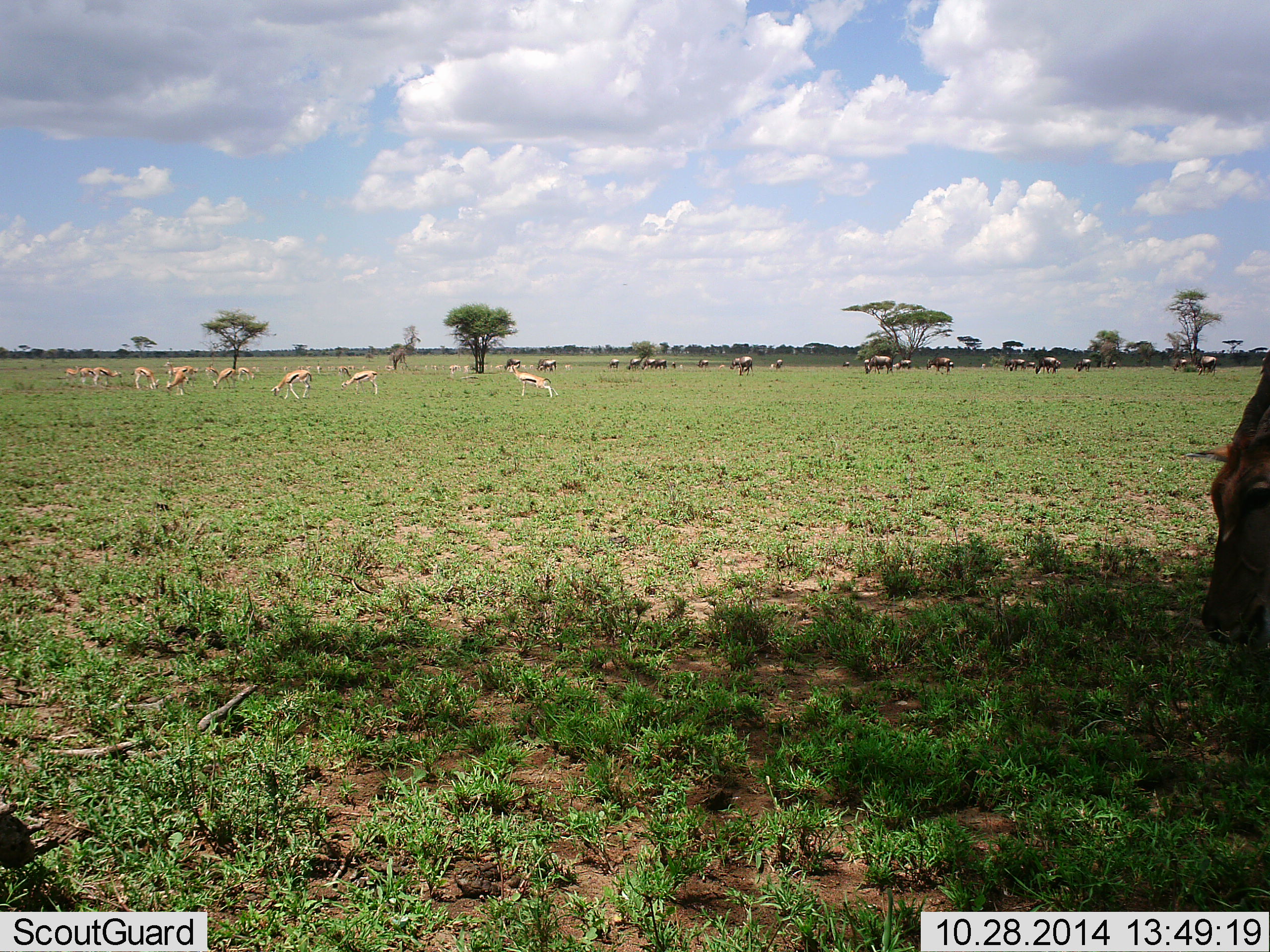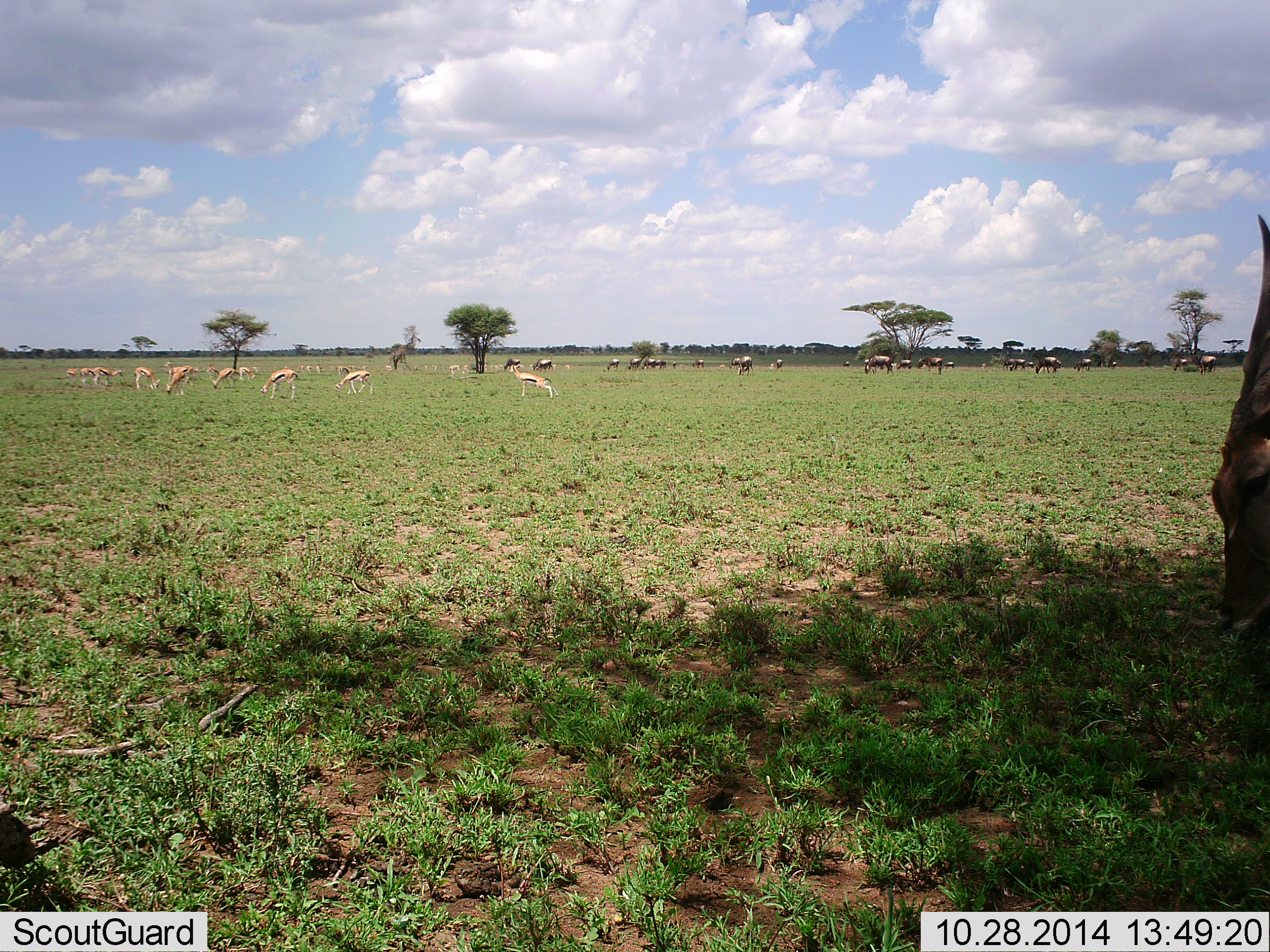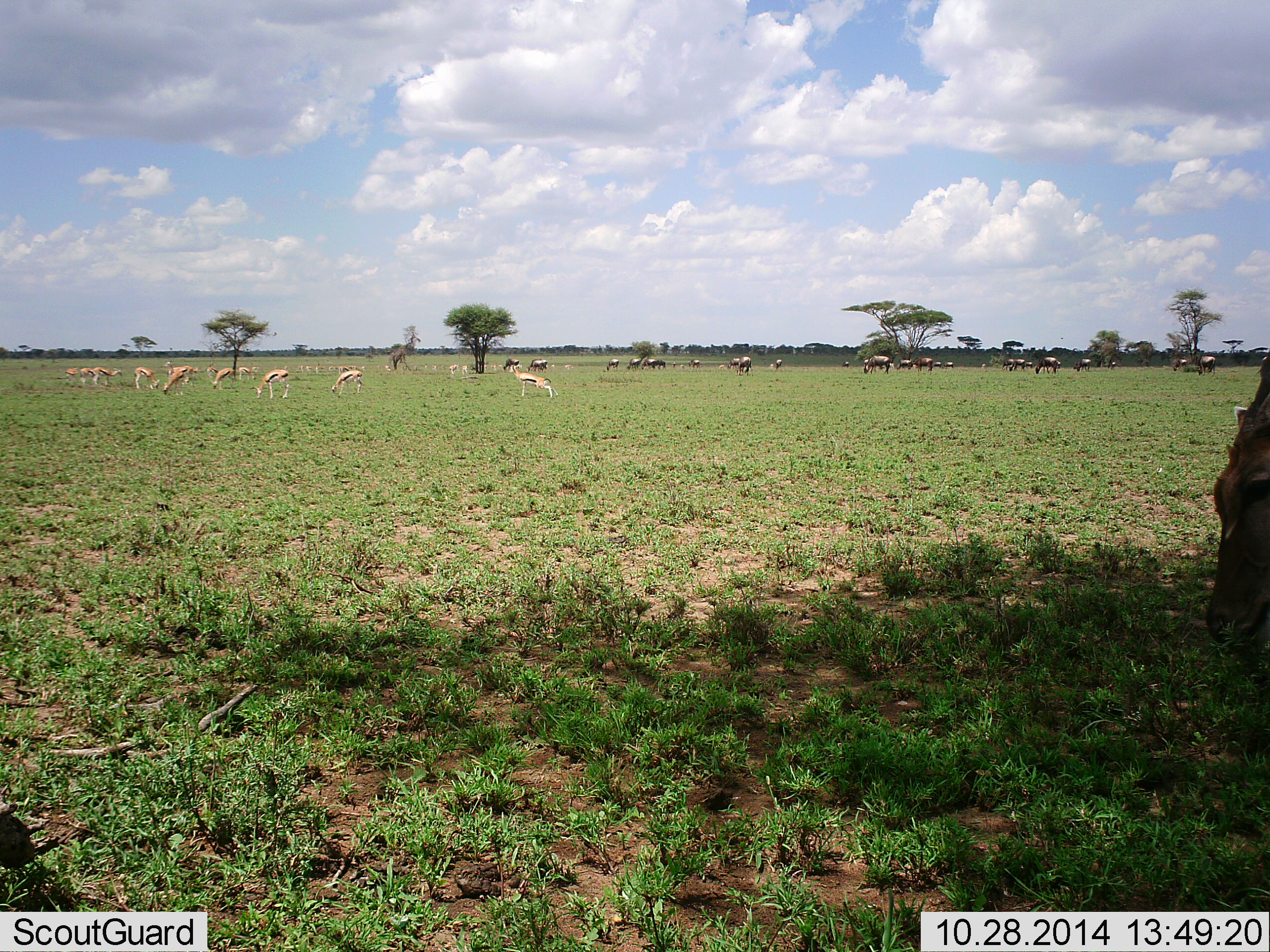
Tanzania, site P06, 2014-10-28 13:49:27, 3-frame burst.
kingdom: Animalia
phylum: Chordata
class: Mammalia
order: Artiodactyla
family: Bovidae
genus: Eudorcas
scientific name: Eudorcas thomsonii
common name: thomson's gazelle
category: gazellethomsons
Gazellethomsons (thomson's gazelle) (Eudorcas thomsonii), count 11-50. Behavior (volunteer vote fractions): standing 38%, resting 0%, moving 14%, interacting 5%. Young present (vote fraction): 0%. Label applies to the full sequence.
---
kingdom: Animalia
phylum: Chordata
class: Mammalia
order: Artiodactyla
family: Bovidae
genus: Connochaetes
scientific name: Connochaetes taurinus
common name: blue wildebeest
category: wildebeest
Wildebeest (blue wildebeest) (Connochaetes taurinus), count 11-50. Behavior (volunteer vote fractions): standing 40%, resting 0%, moving 20%, interacting 0%. Young present (vote fraction): 0%. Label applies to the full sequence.